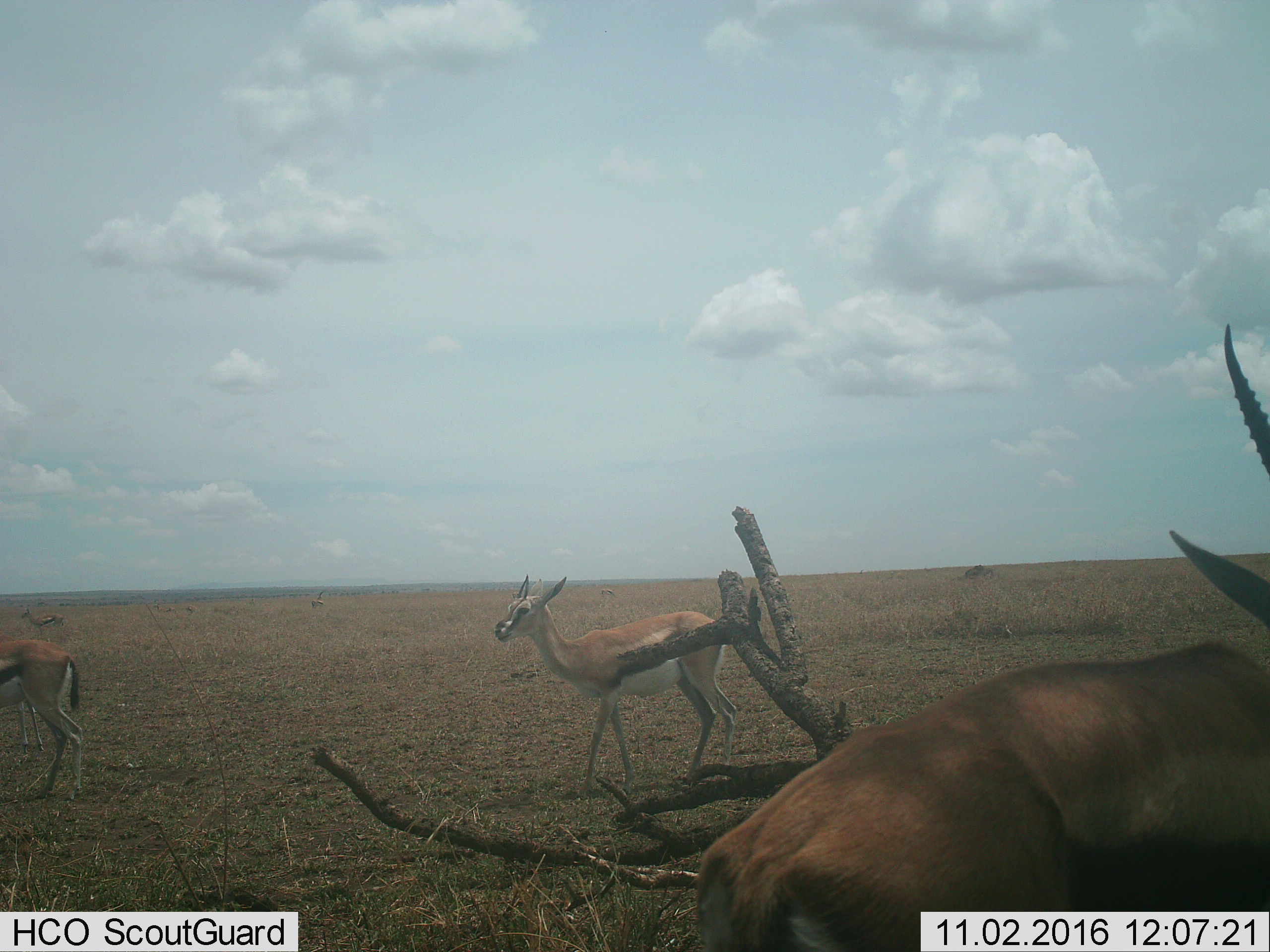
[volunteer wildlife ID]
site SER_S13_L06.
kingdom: Animalia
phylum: Chordata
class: Mammalia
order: Artiodactyla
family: Bovidae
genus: Eudorcas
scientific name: Eudorcas thomsonii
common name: thomson's gazelle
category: gazellethomsons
Gazellethomsons (thomson's gazelle) (Eudorcas thomsonii), count 6. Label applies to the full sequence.